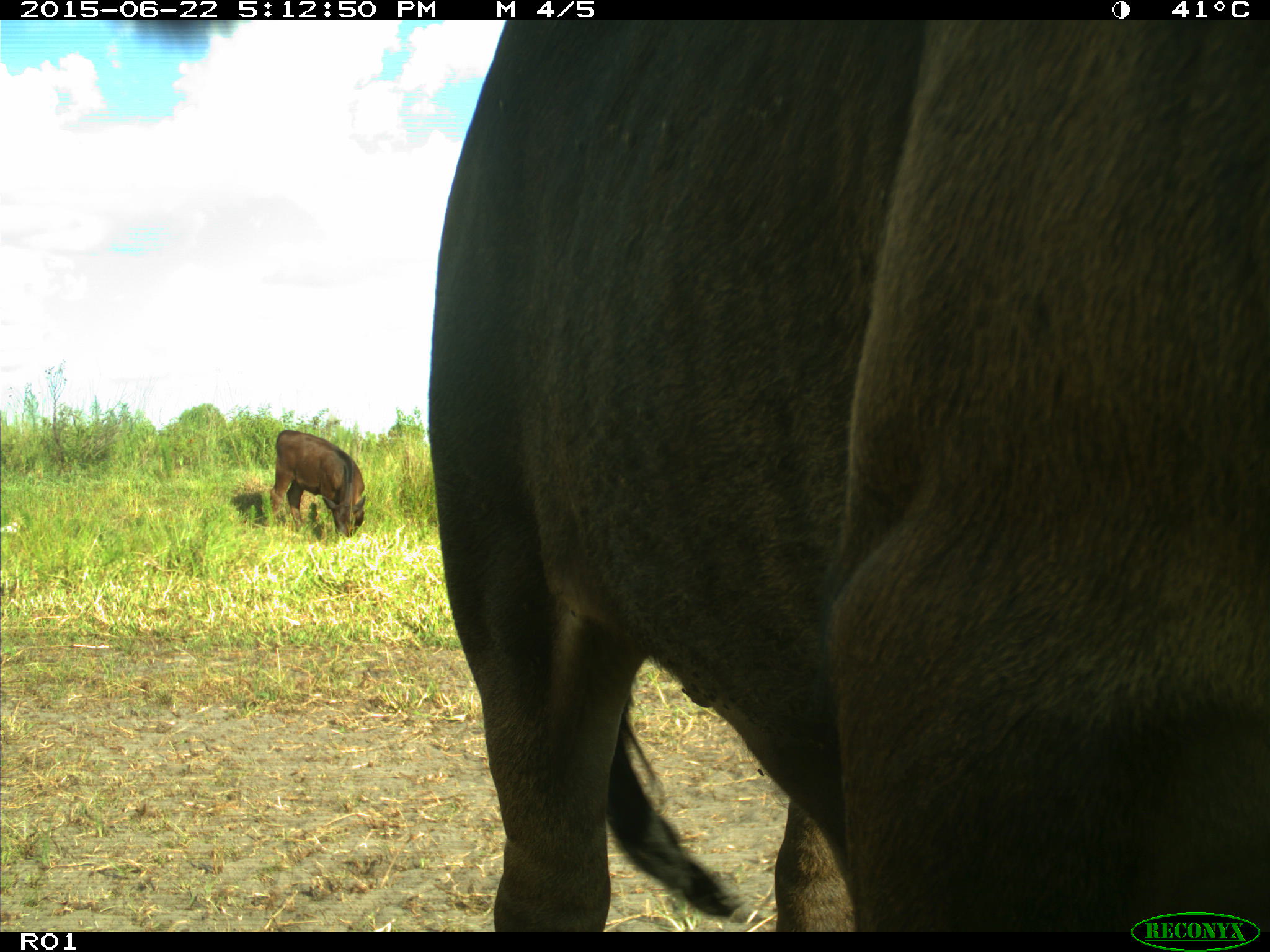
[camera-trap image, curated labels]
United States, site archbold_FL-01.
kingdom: Animalia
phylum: Chordata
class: Mammalia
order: Artiodactyla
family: Bovidae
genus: Bos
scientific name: Bos taurus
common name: domestic cow